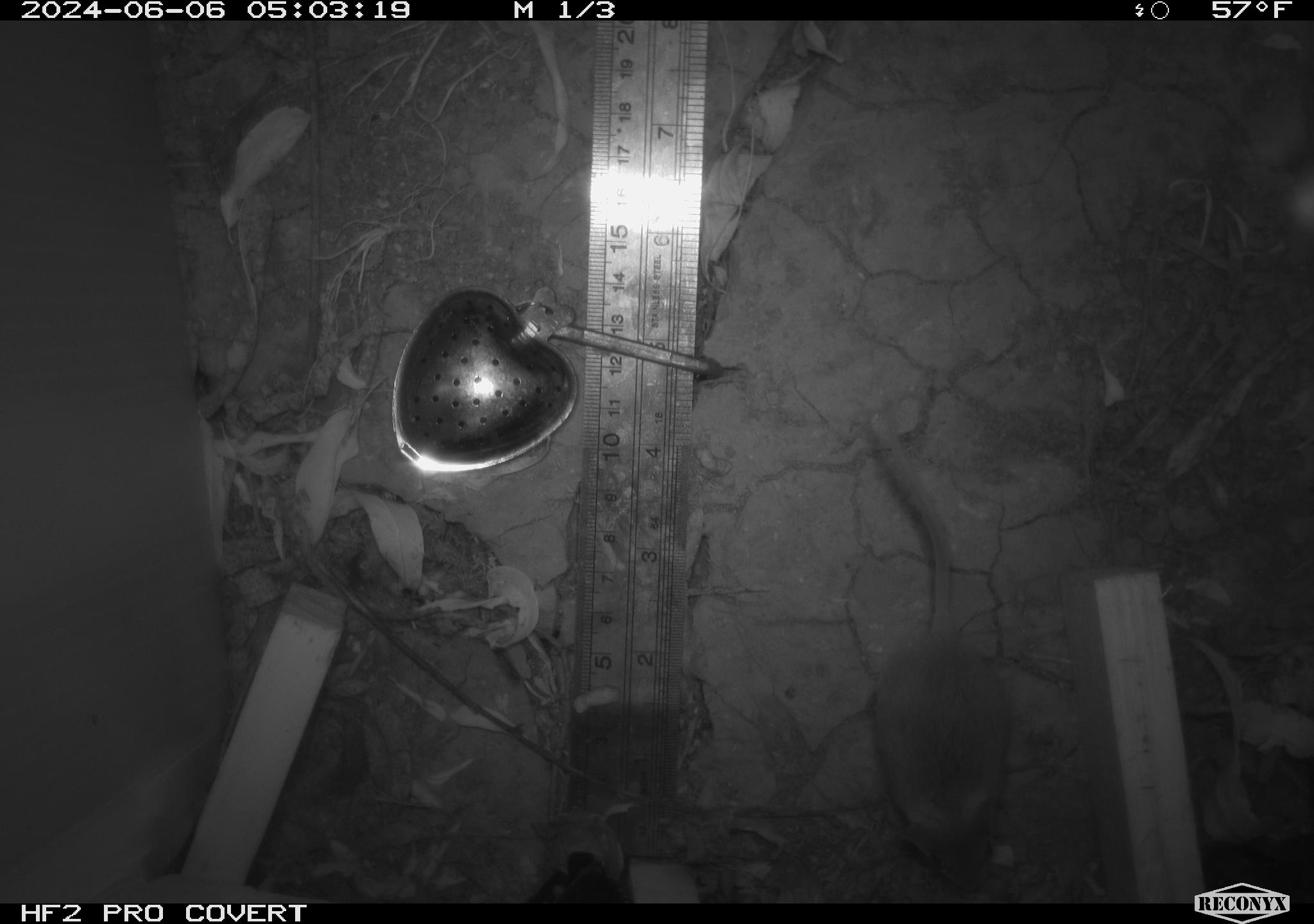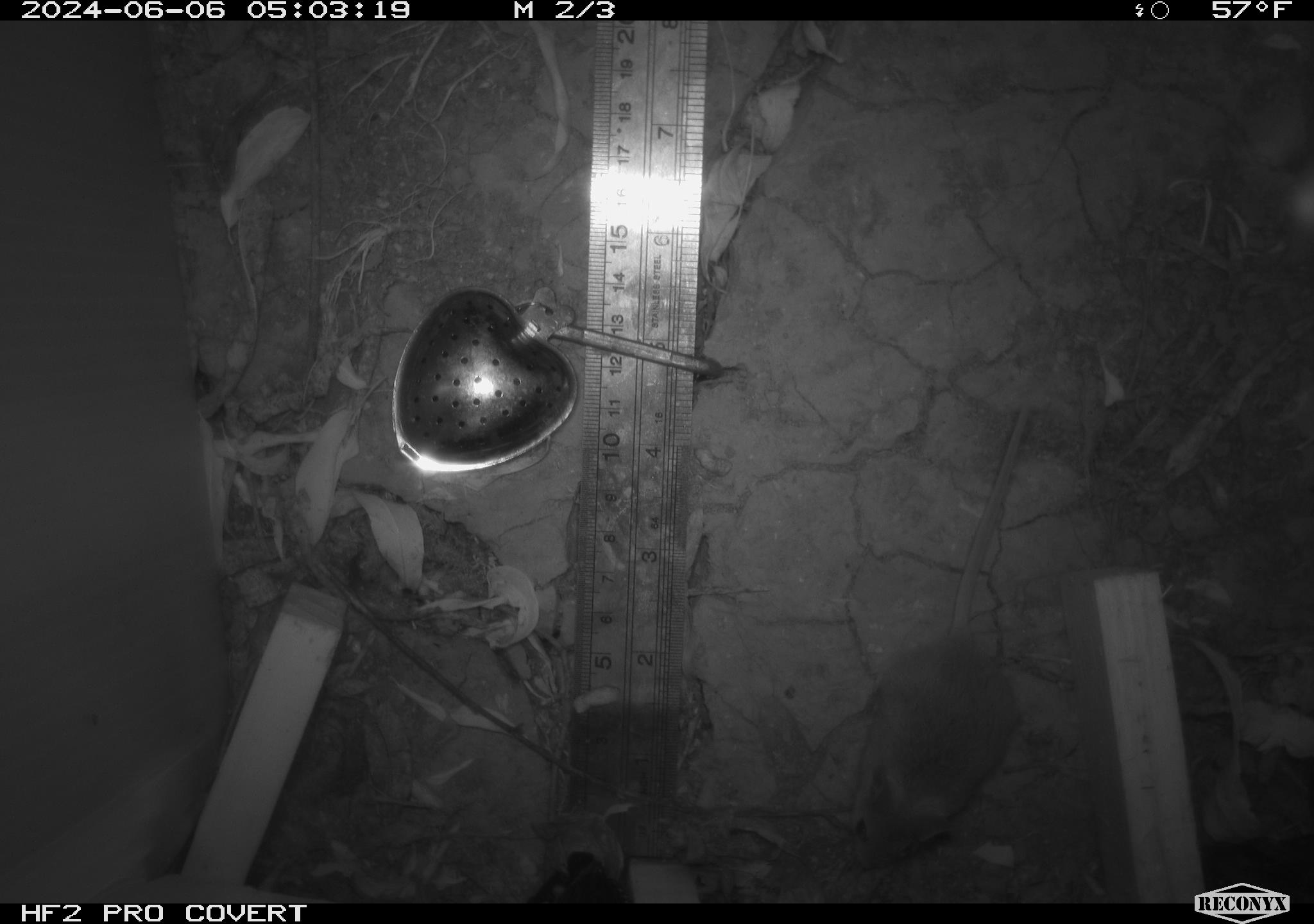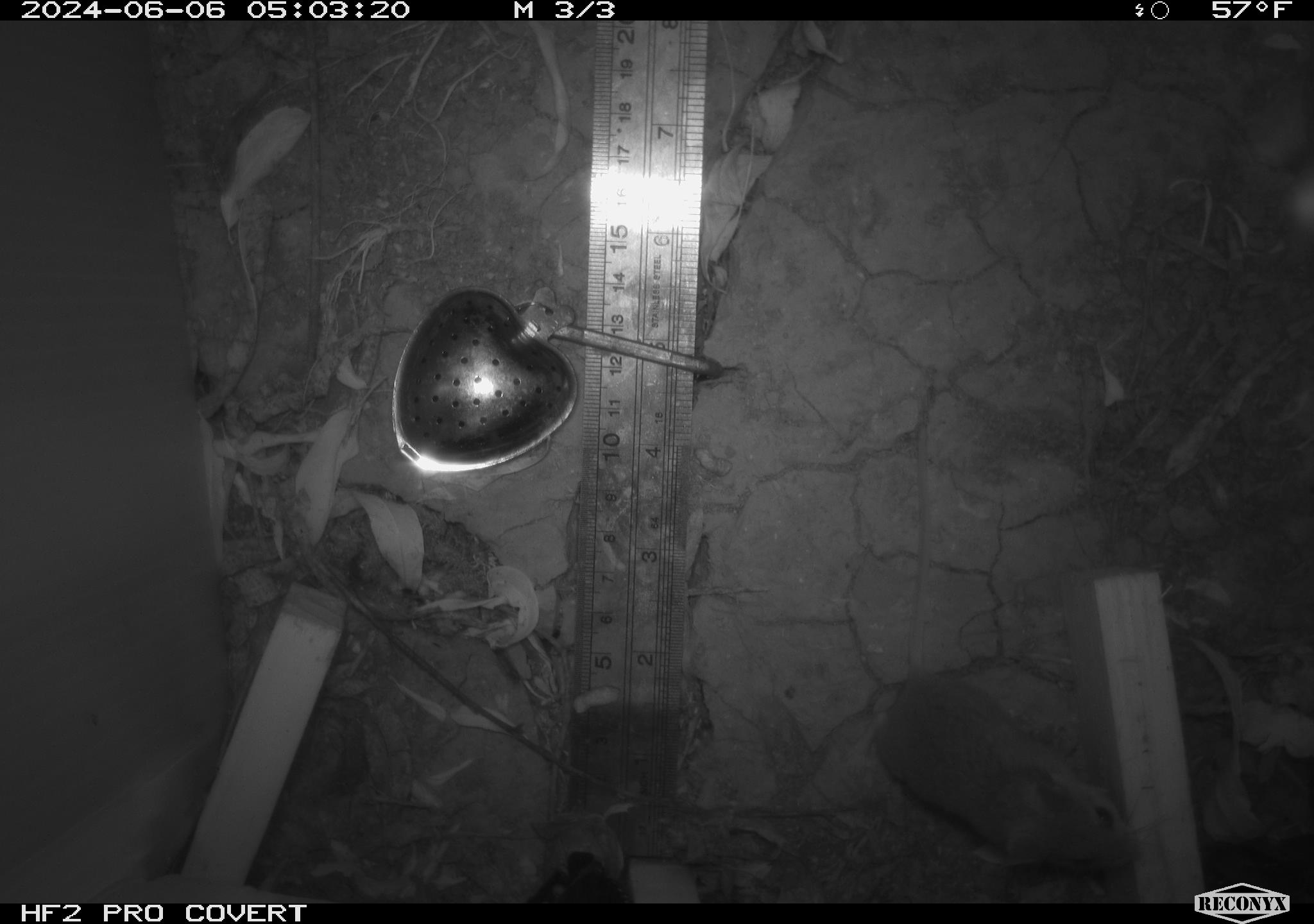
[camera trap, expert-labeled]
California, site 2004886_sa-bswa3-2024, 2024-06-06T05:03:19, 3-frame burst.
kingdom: Animalia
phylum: Chordata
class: Mammalia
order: Rodentia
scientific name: Rodentia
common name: mouse species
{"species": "mouse species (Rodentia)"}